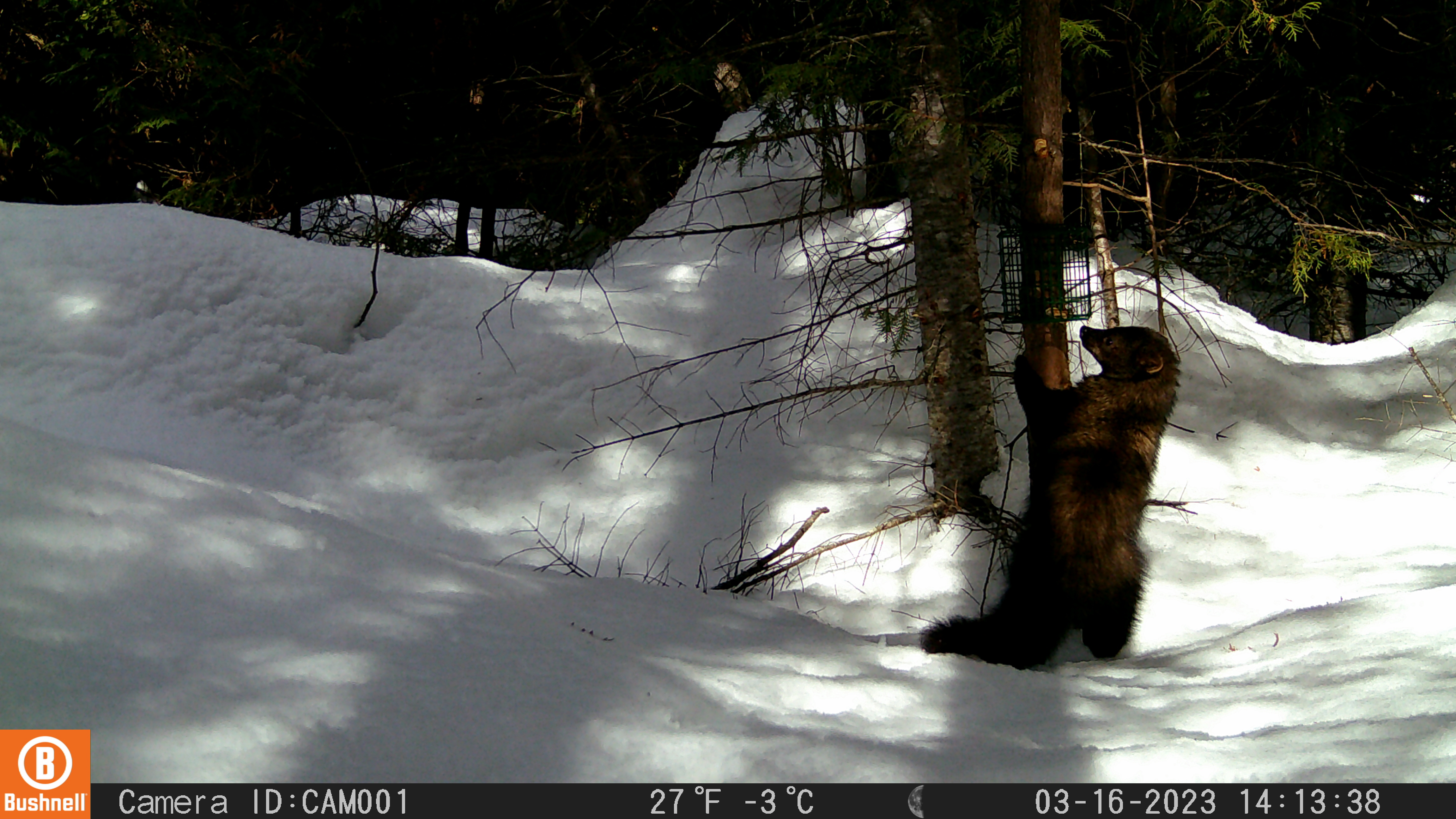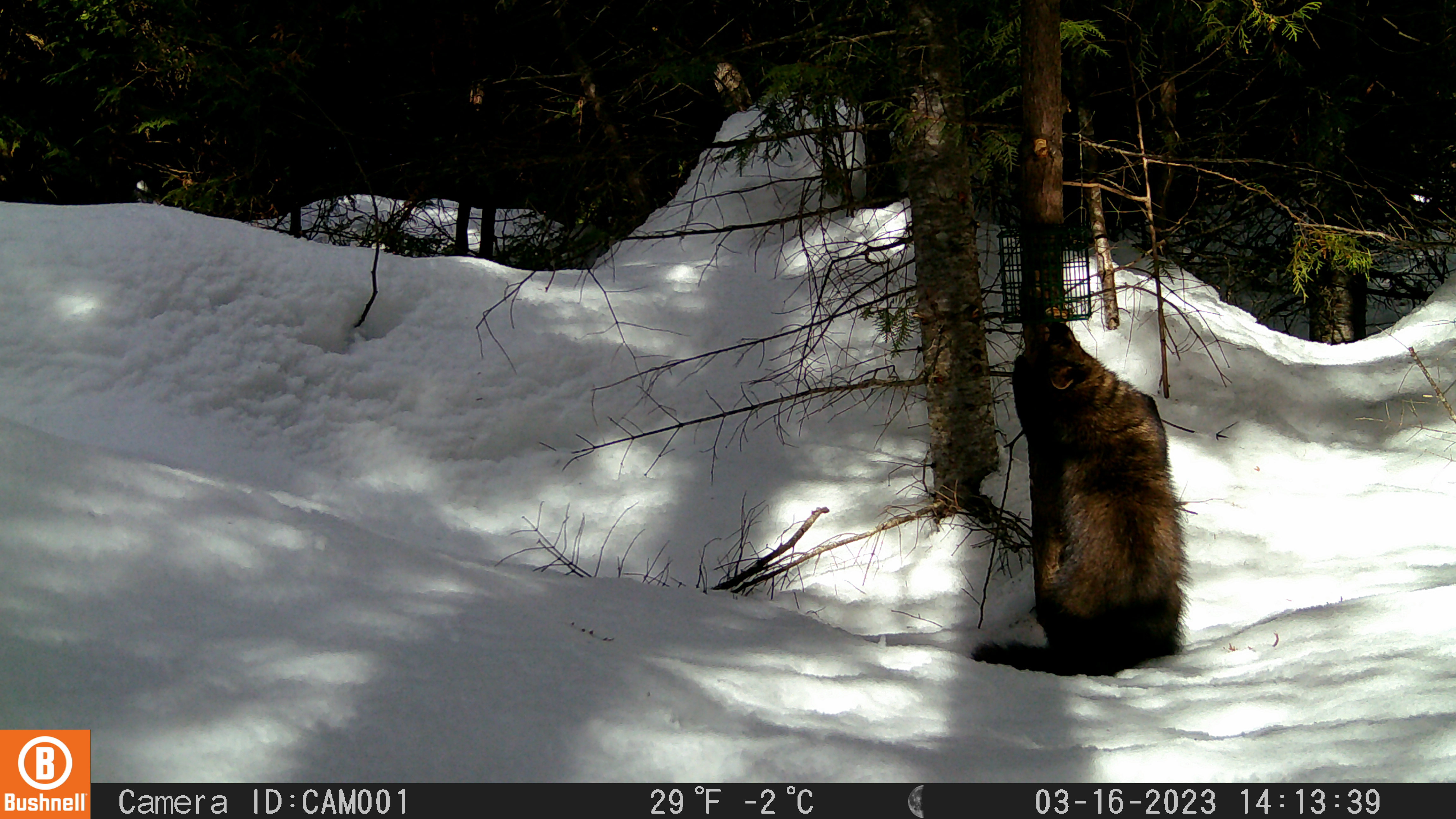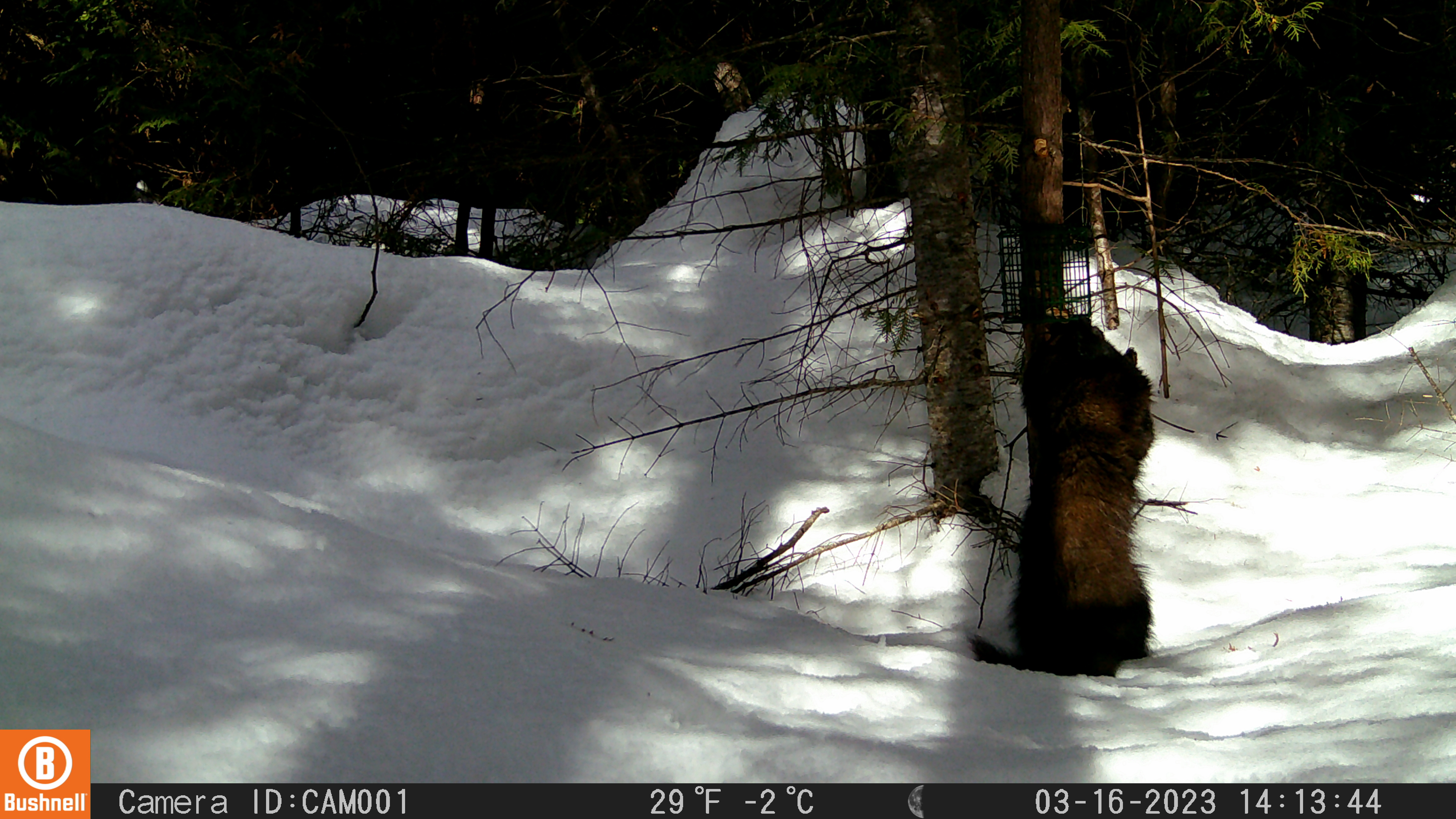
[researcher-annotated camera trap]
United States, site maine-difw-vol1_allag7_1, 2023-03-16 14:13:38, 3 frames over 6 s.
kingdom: Animalia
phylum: Chordata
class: Mammalia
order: Carnivora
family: Mustelidae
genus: Pekania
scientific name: Pekania pennanti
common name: fisher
Fisher (Pekania pennanti).